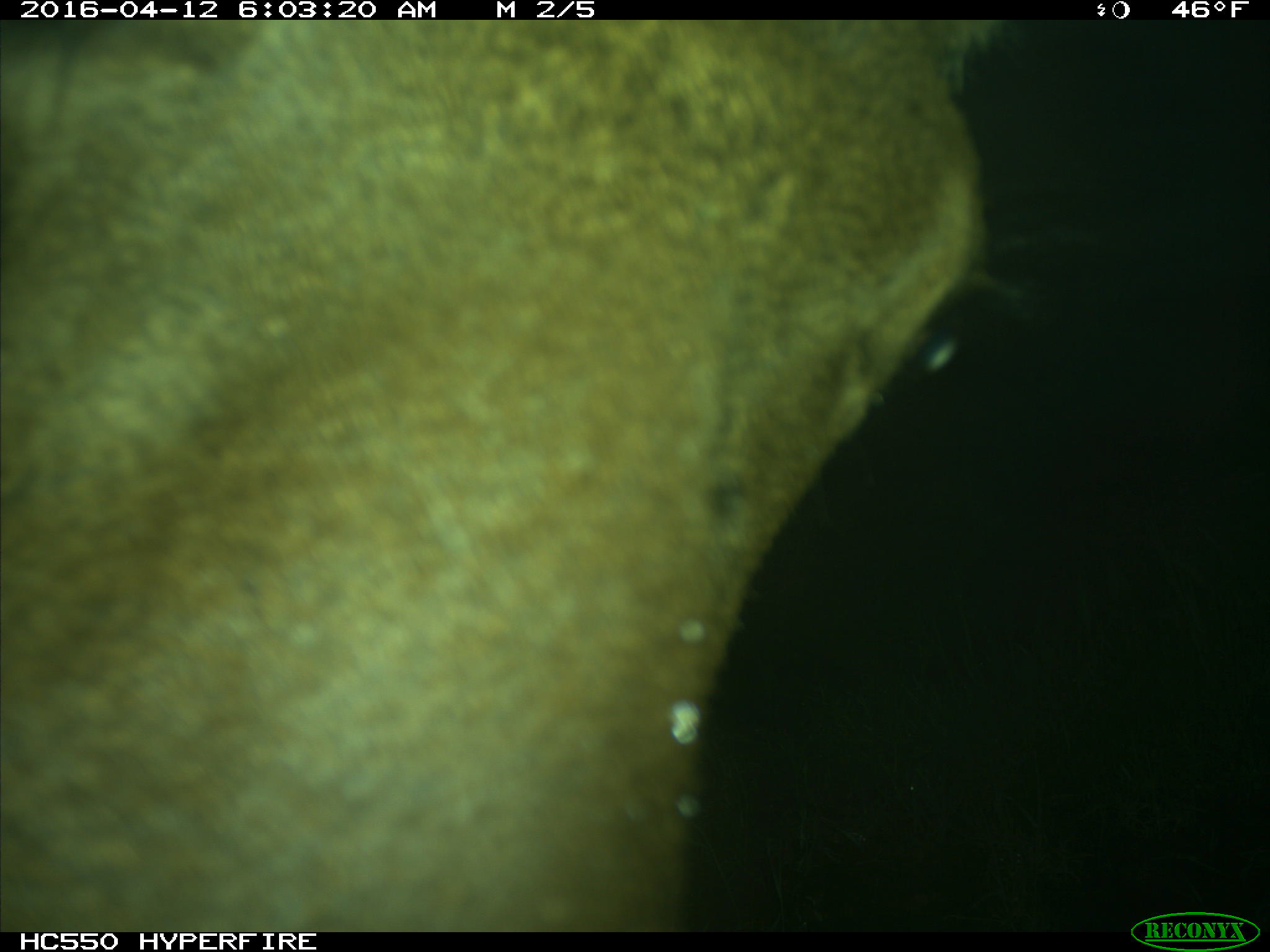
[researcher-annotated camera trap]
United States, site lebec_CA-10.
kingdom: Animalia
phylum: Chordata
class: Mammalia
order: Artiodactyla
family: Cervidae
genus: Cervus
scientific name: Cervus canadensis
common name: elk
Cervus canadensis (elk).